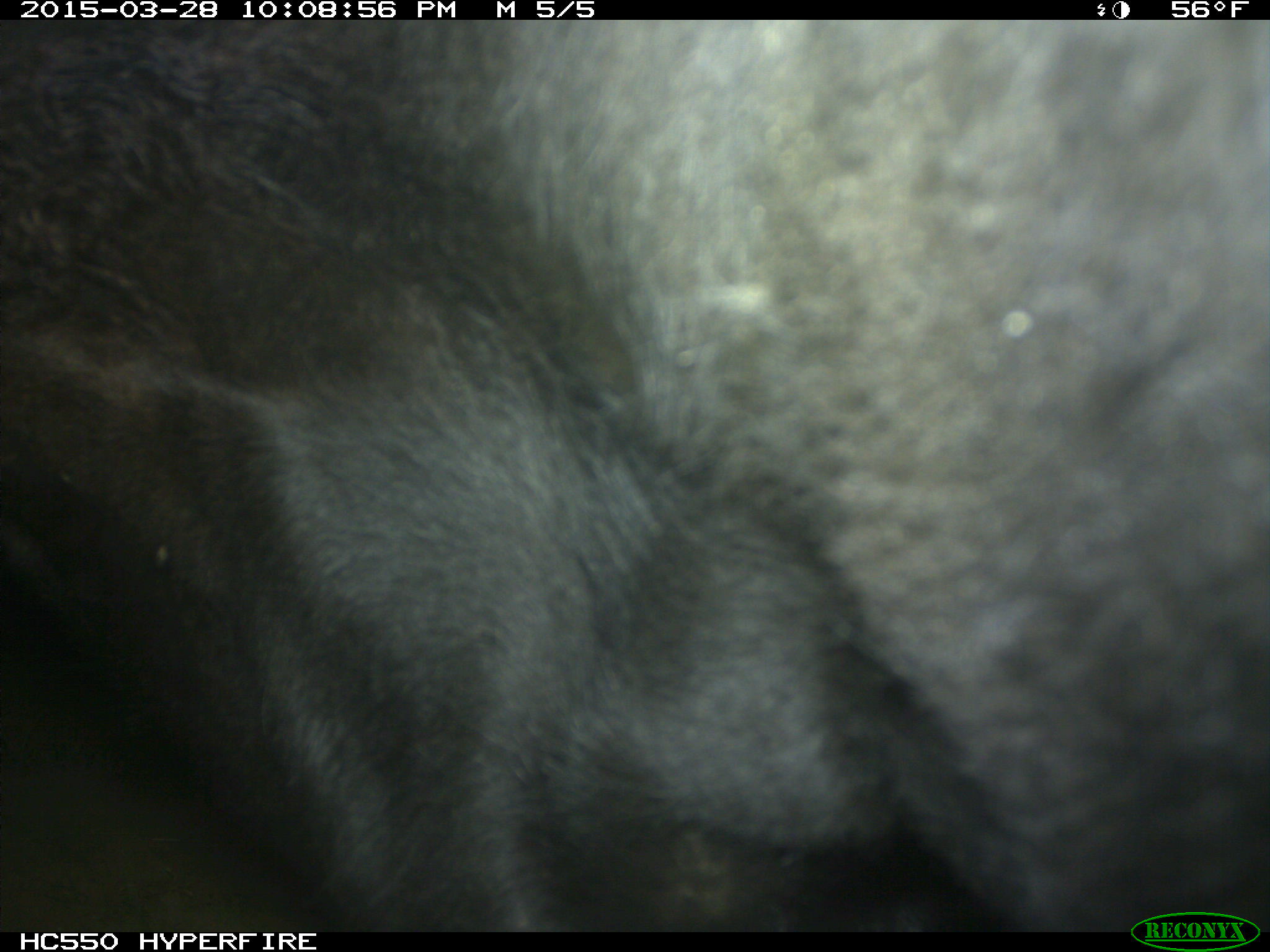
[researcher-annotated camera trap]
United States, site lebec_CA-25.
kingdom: Animalia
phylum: Chordata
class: Mammalia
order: Artiodactyla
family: Bovidae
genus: Bos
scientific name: Bos taurus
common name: domestic cow